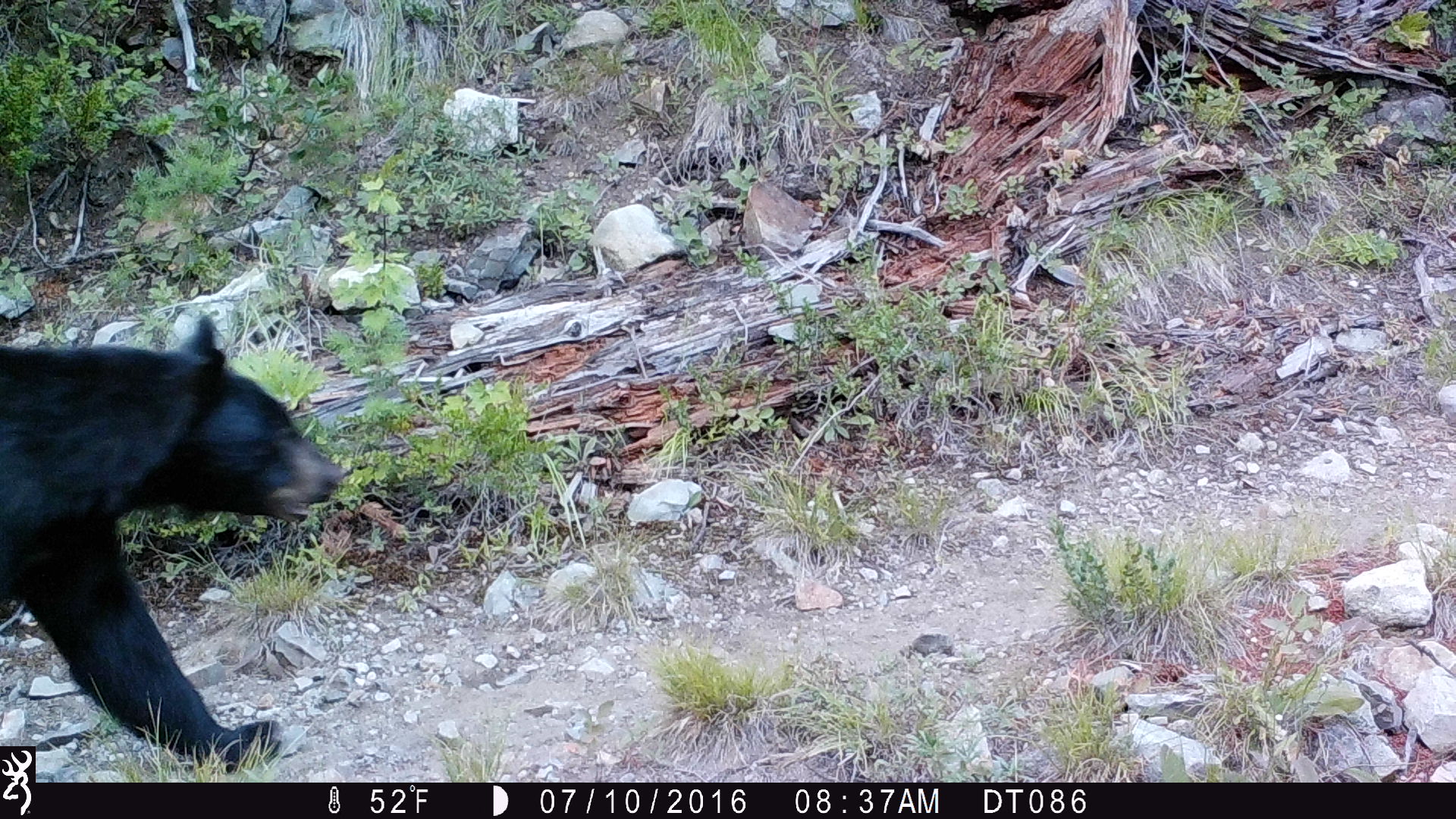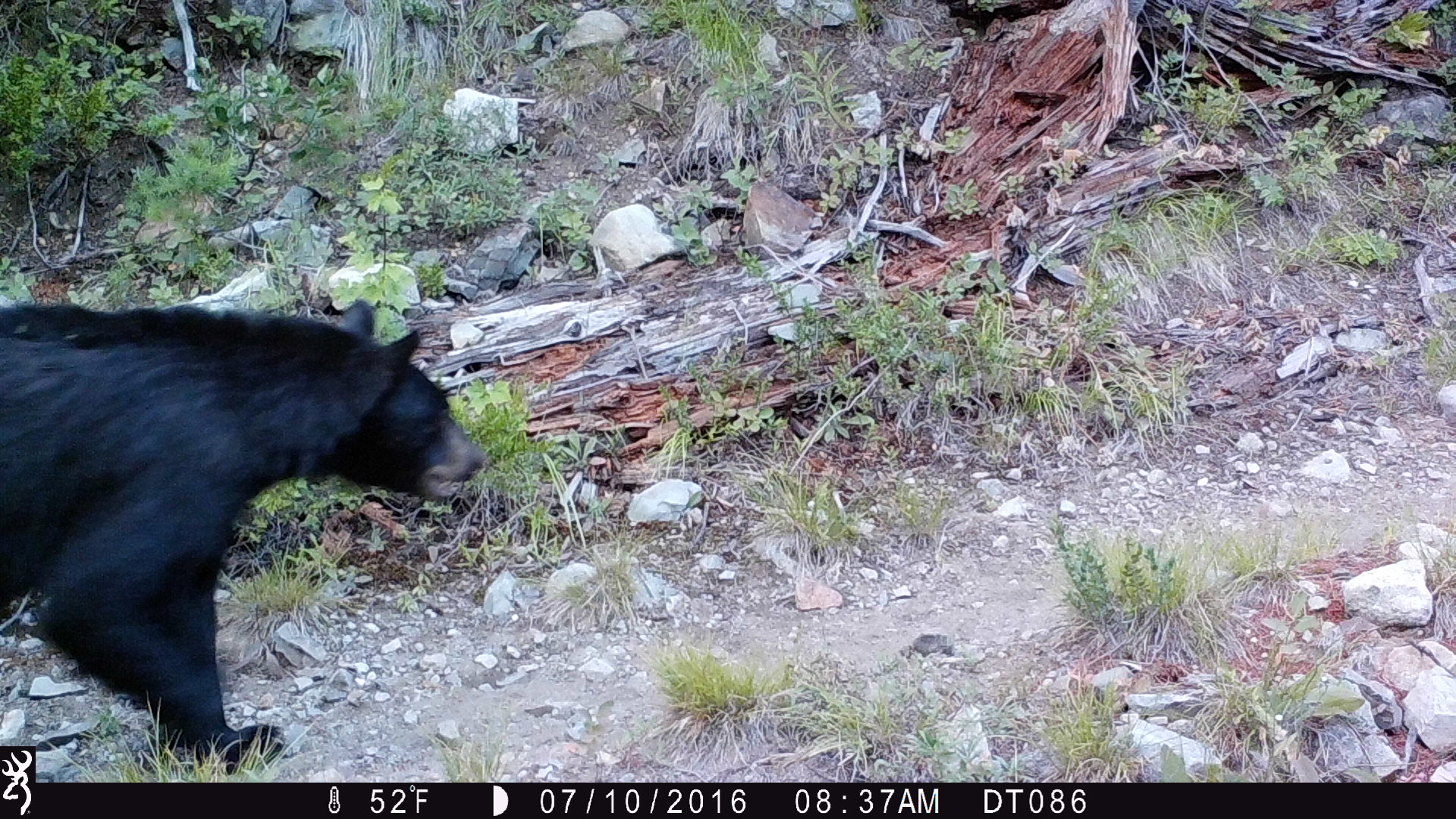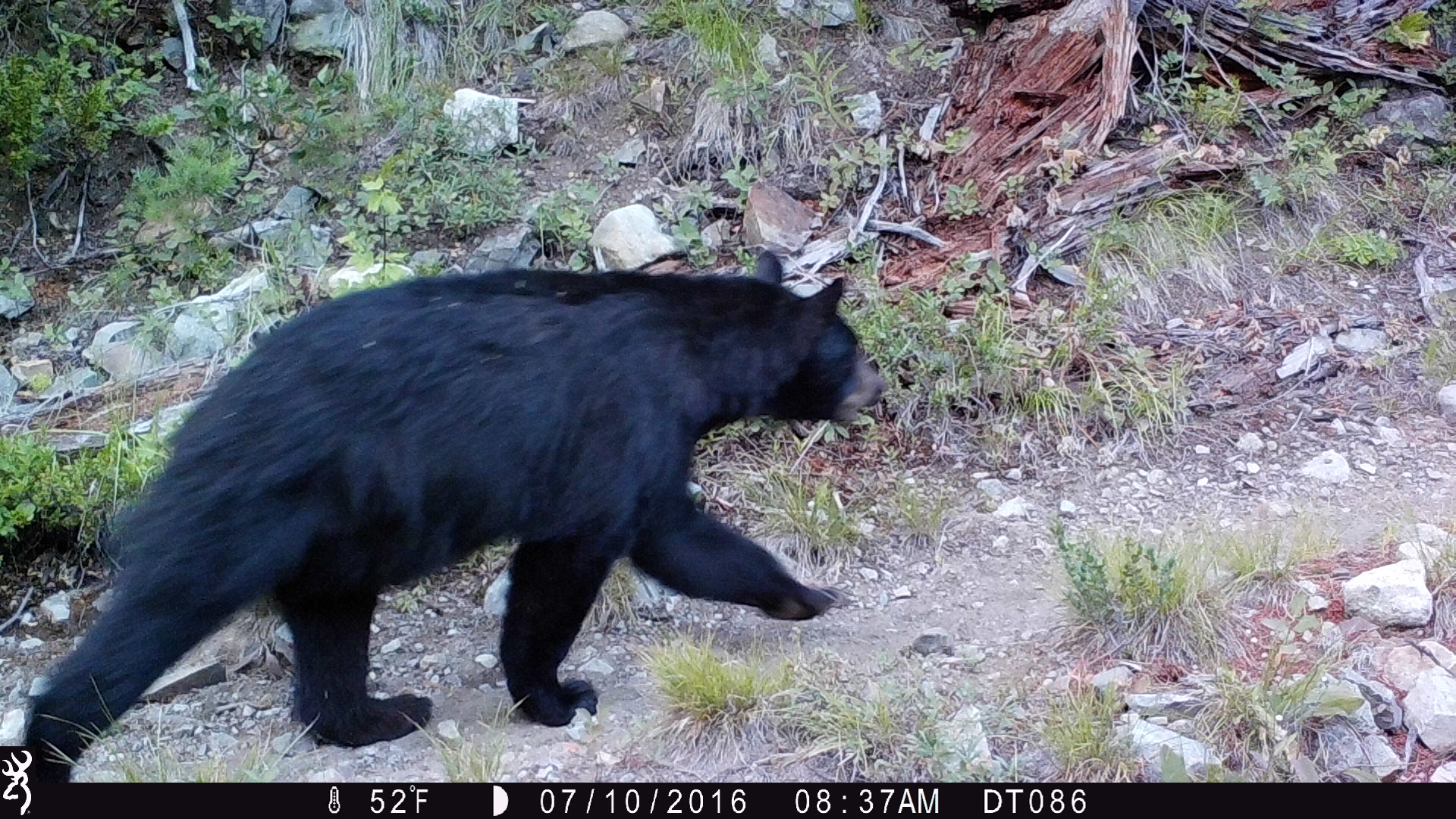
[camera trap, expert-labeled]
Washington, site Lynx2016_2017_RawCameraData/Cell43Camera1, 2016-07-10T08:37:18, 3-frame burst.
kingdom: Animalia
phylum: Chordata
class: Mammalia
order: Carnivora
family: Ursidae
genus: Ursus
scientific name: Ursus americanus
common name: american black bear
Ursus americanus (american black bear). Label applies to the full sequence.